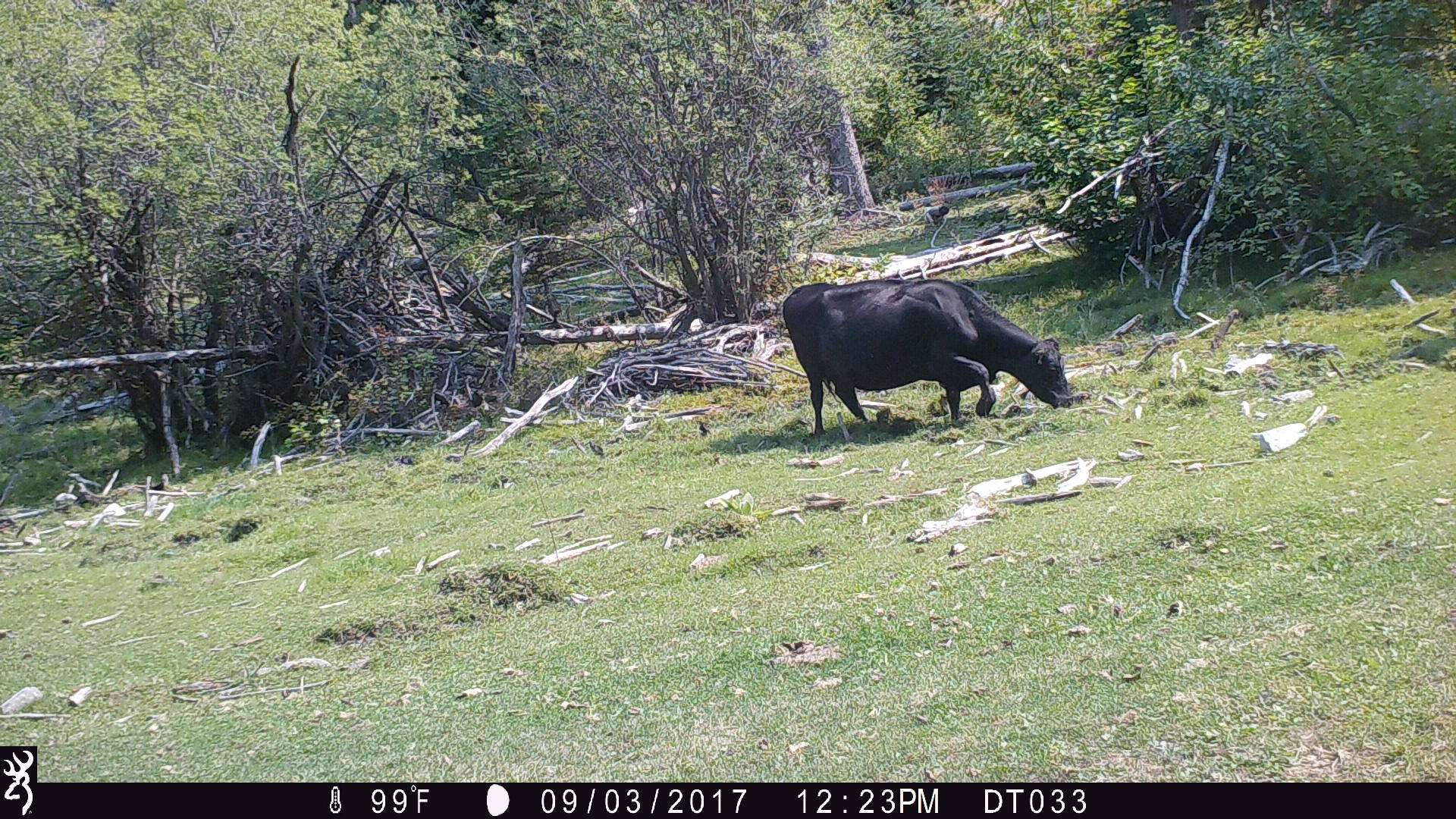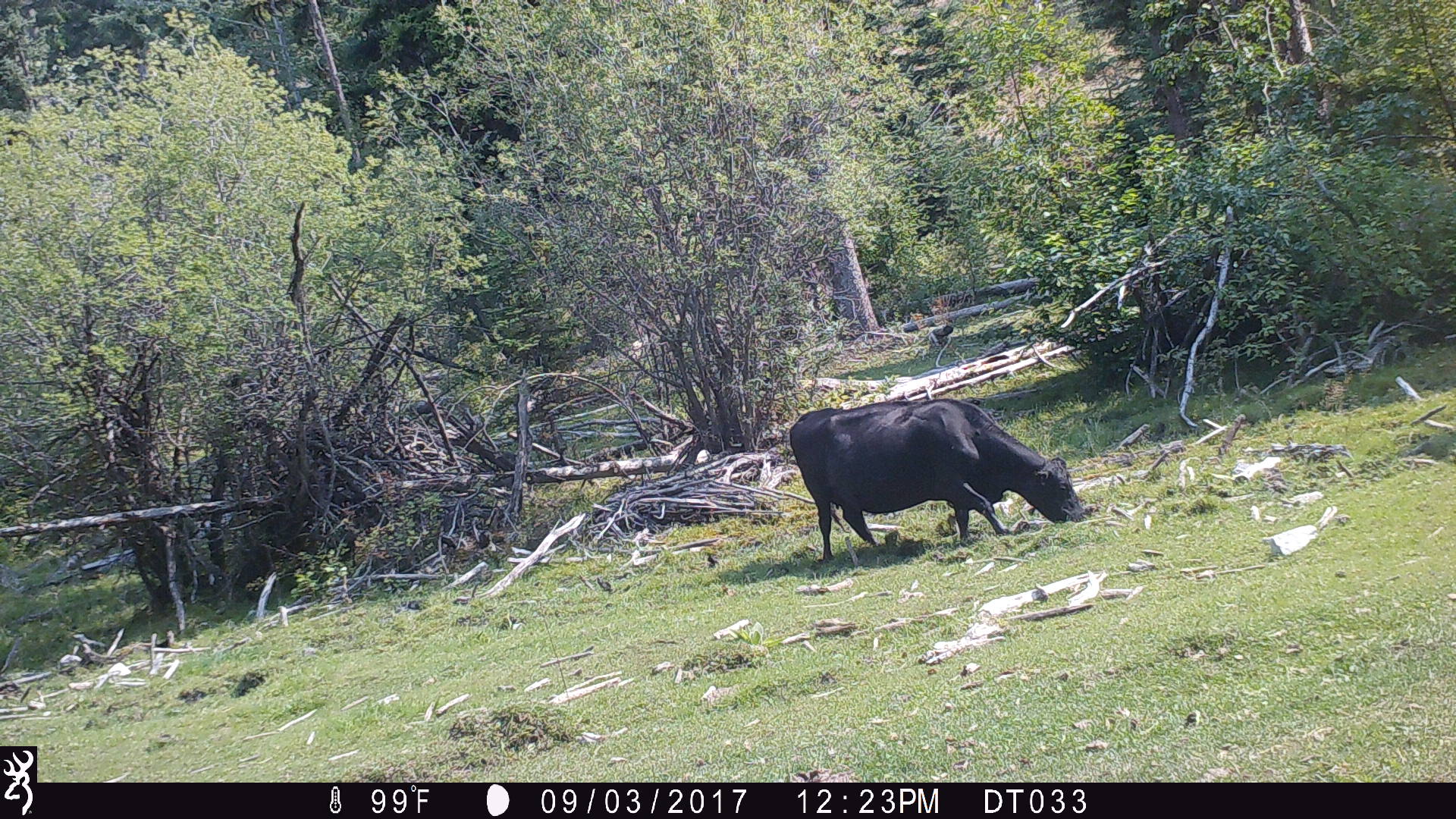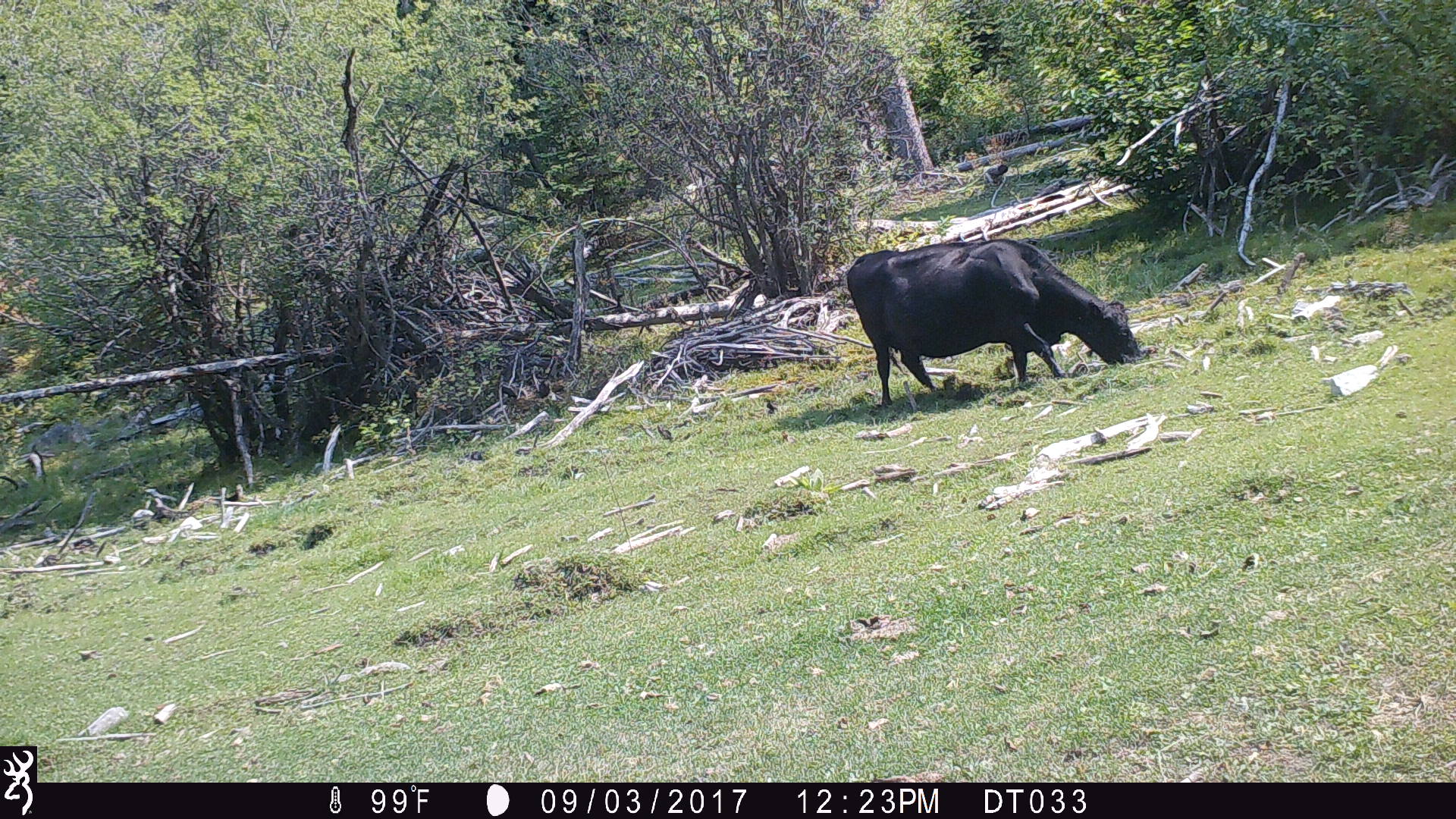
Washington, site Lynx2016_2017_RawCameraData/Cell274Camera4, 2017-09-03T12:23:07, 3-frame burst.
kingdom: Animalia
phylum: Chordata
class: Mammalia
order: Artiodactyla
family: Bovidae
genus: Bos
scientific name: Bos taurus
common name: domestic cattle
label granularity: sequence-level